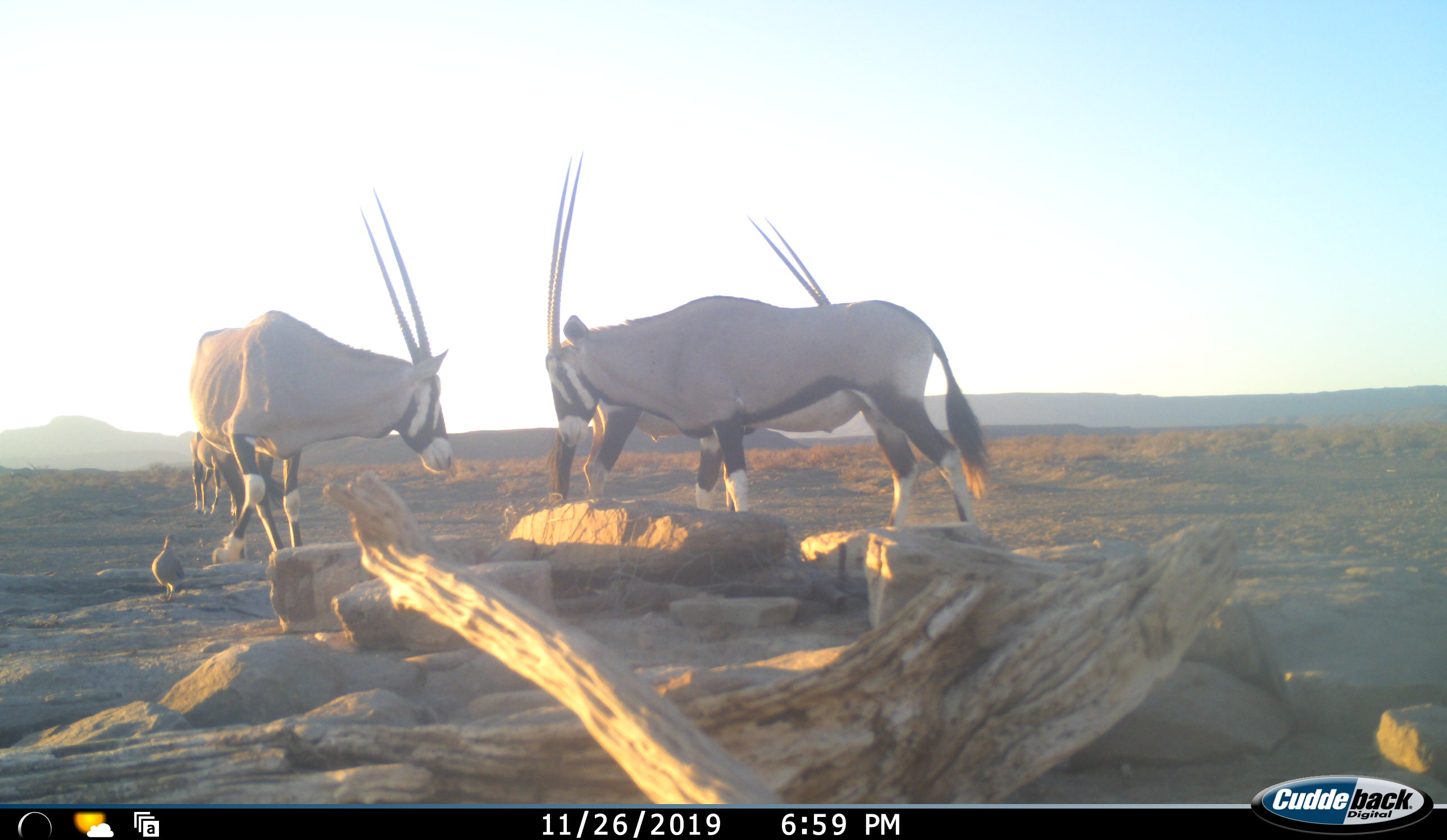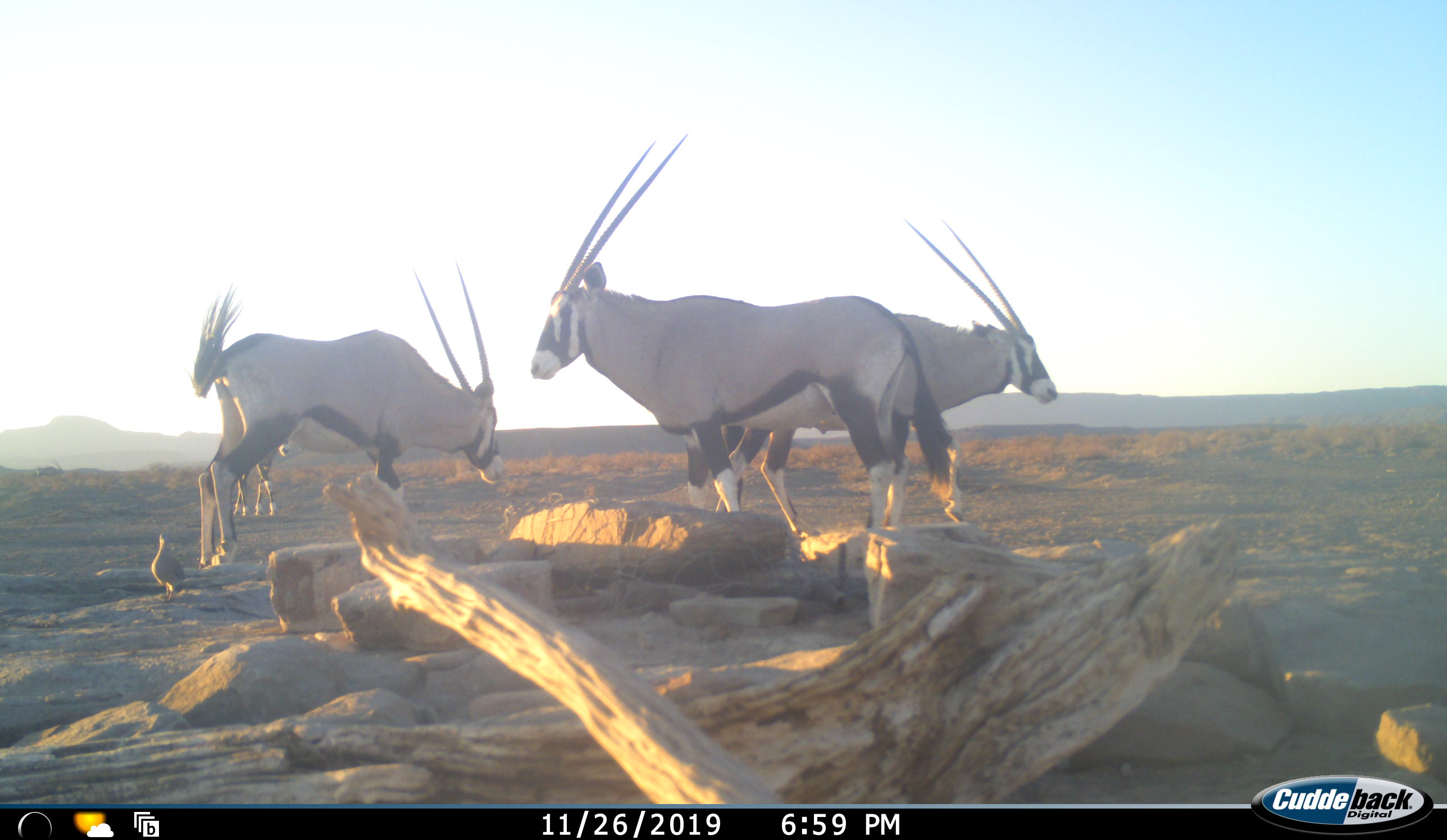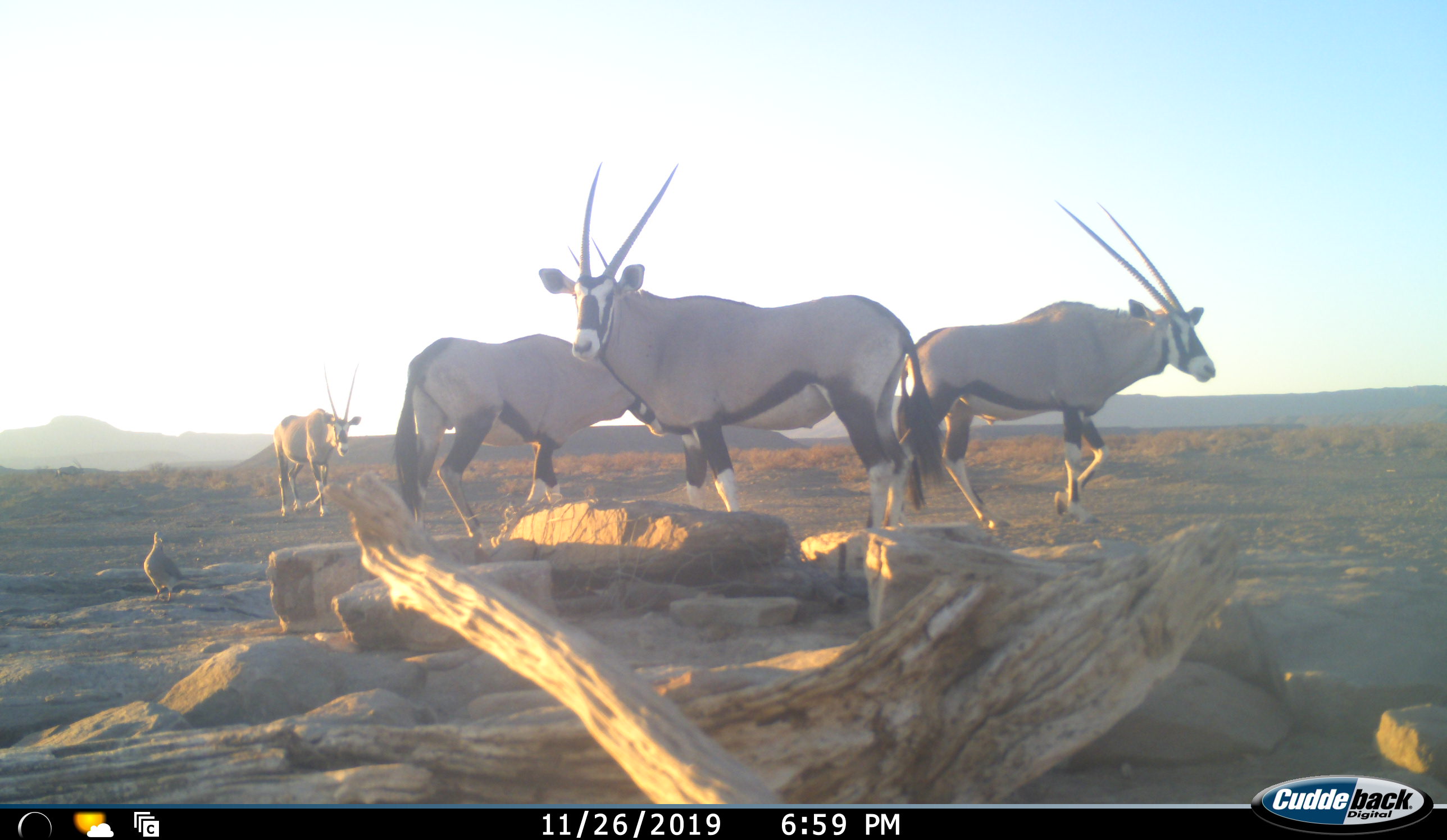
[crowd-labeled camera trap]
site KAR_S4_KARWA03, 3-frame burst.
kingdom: Animalia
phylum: Chordata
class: Mammalia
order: Artiodactyla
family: Bovidae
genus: Oryx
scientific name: Oryx gazella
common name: gemsbok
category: oryx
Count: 4.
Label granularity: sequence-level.